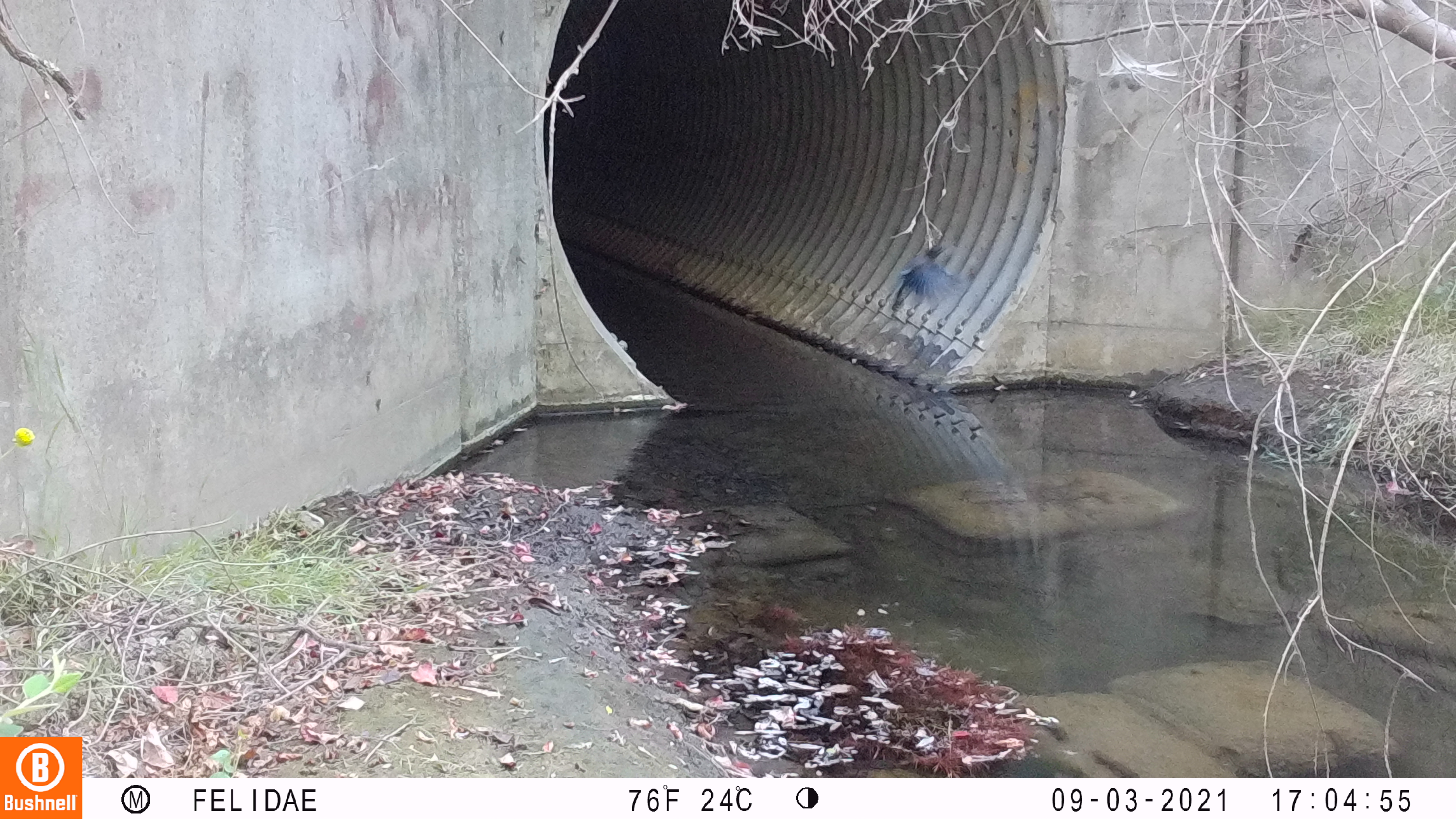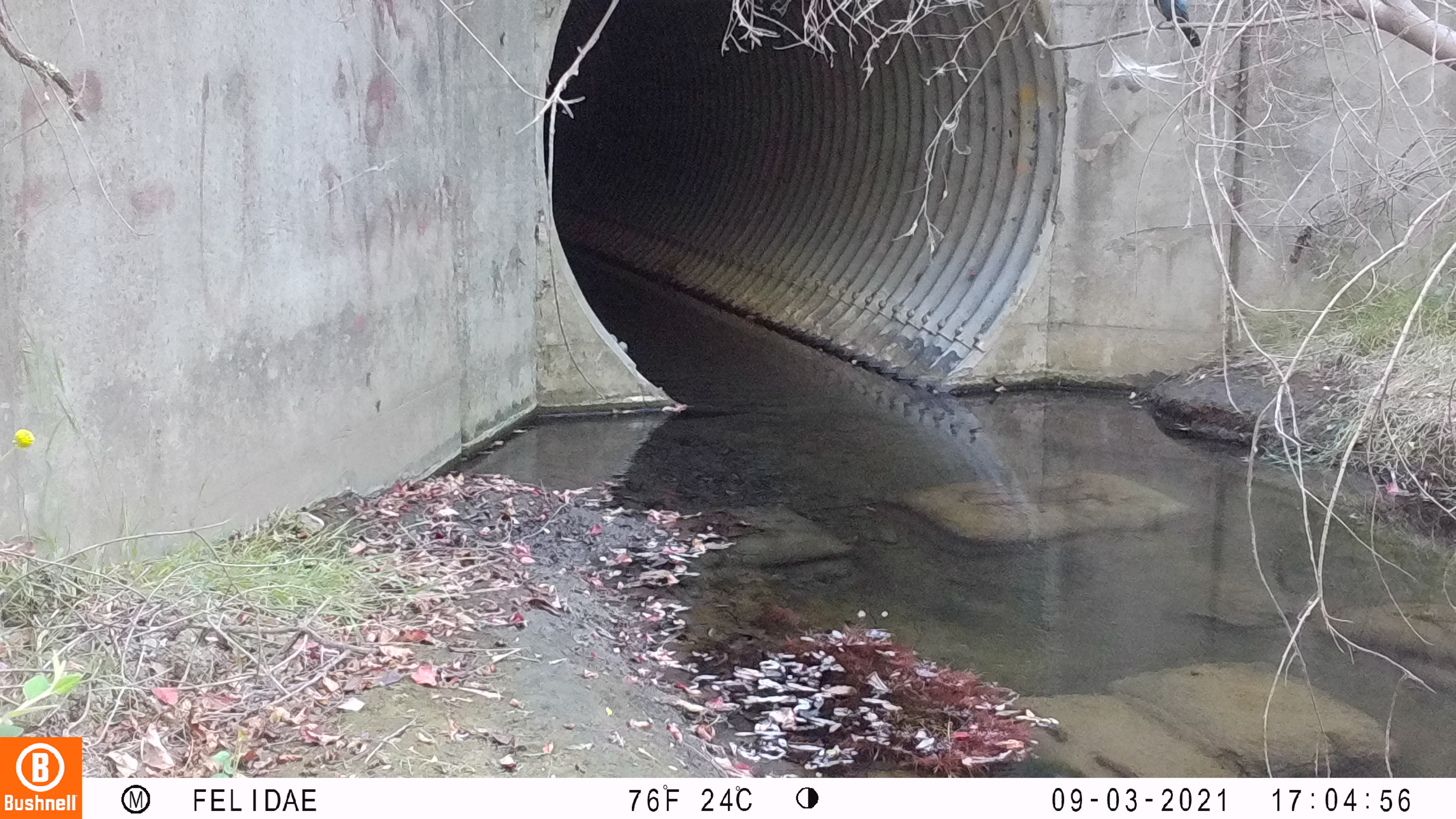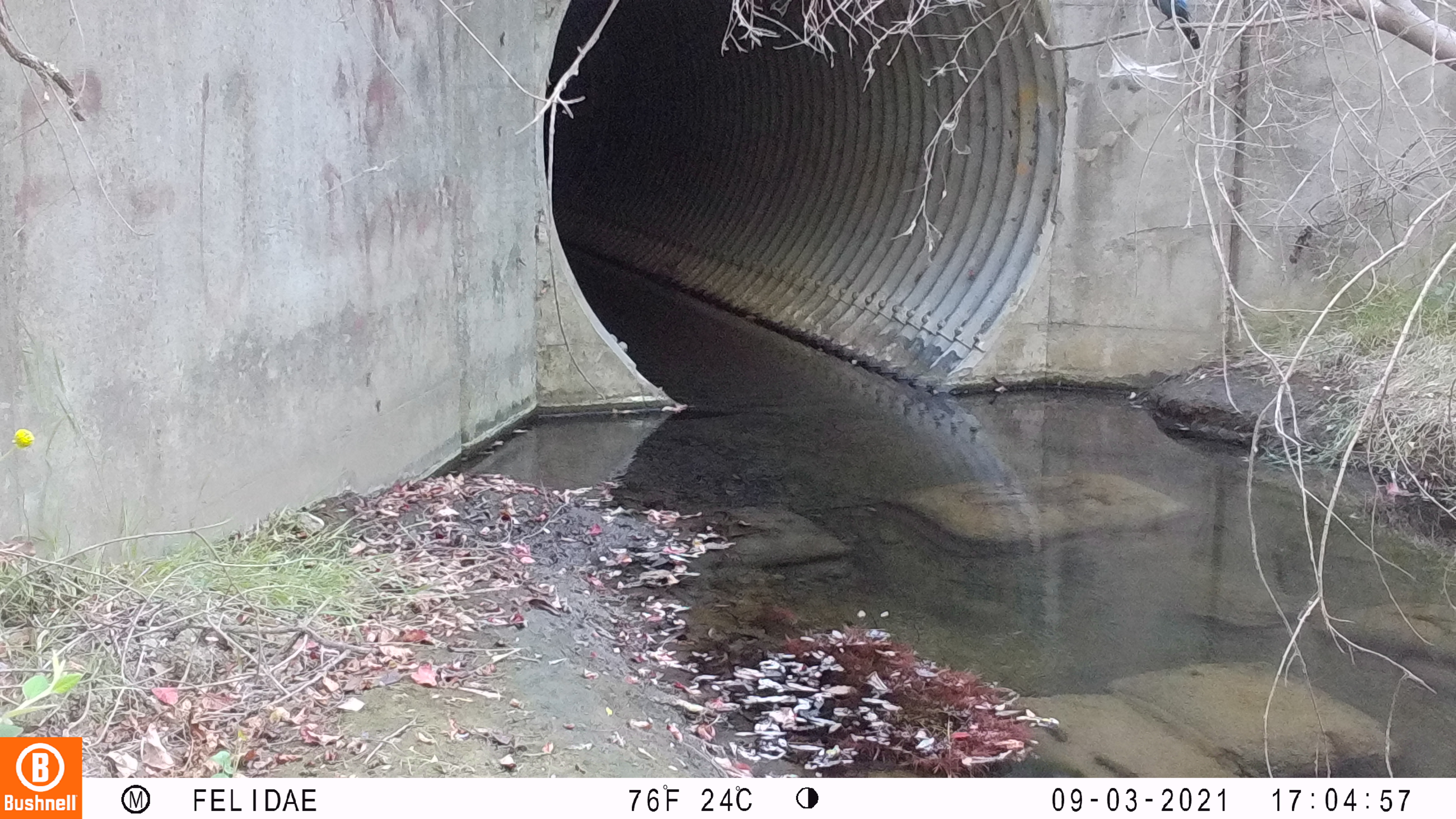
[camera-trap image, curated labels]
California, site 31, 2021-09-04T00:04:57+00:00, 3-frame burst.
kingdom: Animalia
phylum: Chordata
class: Aves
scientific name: Aves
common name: bird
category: unknown bird